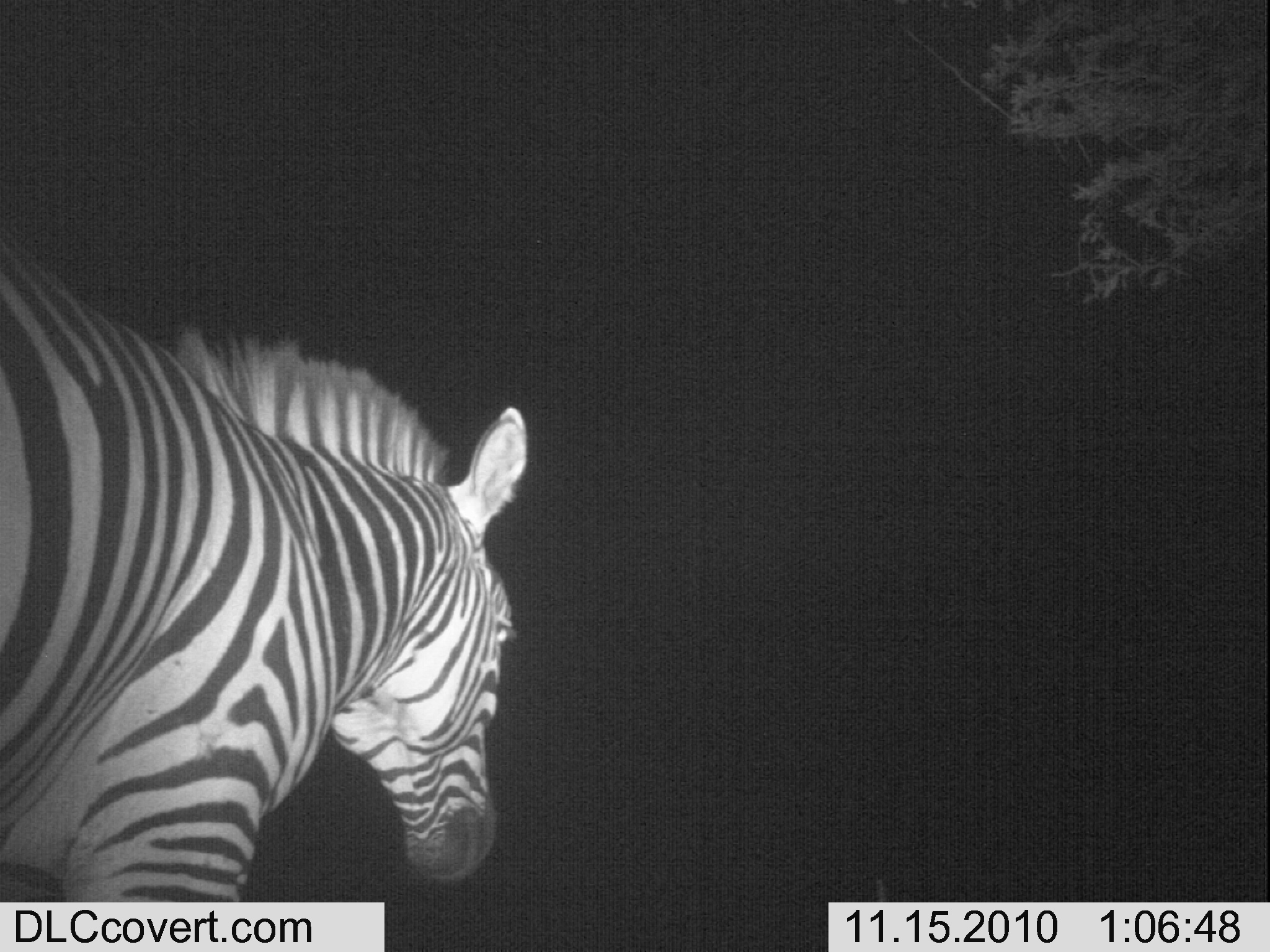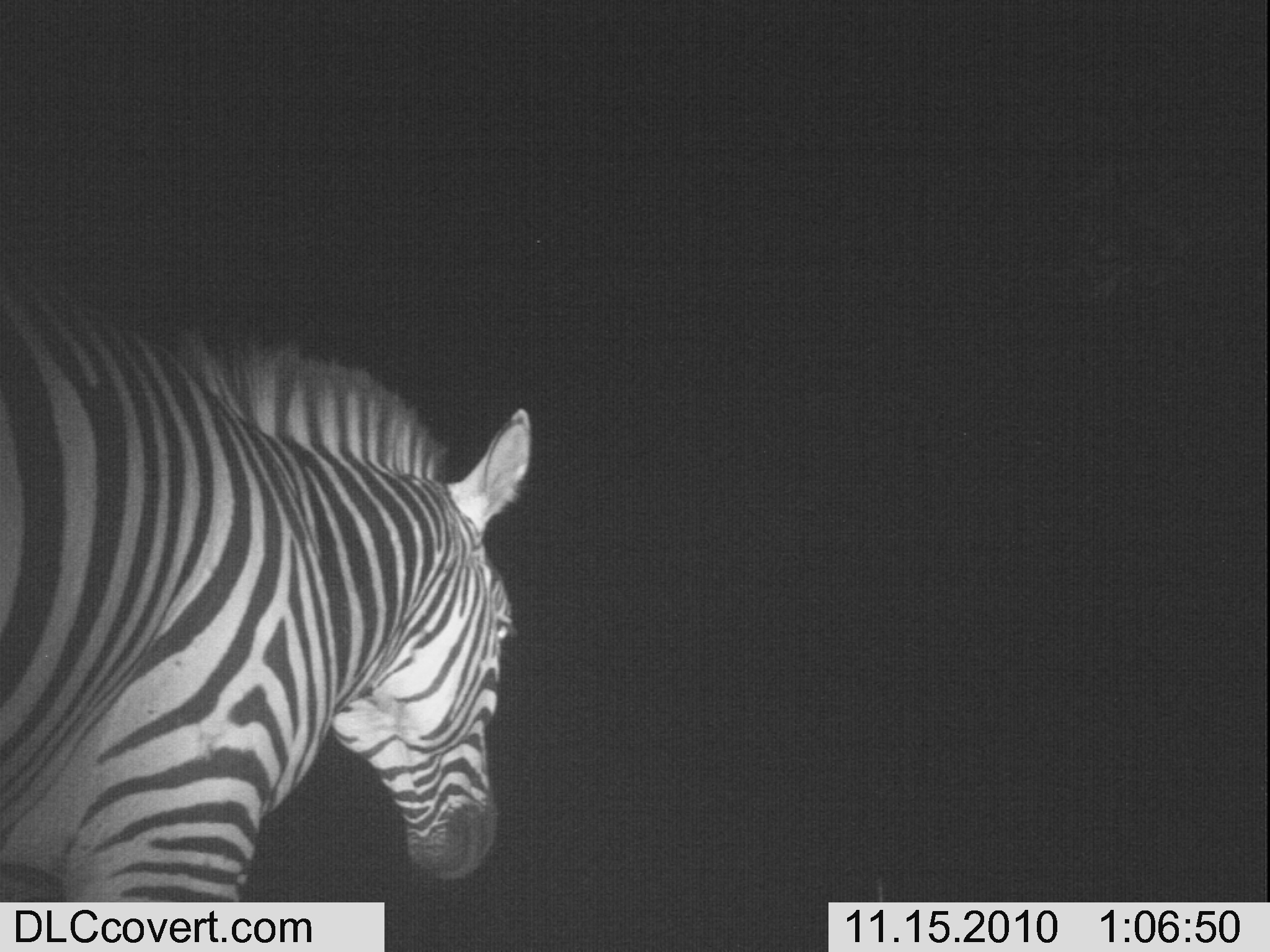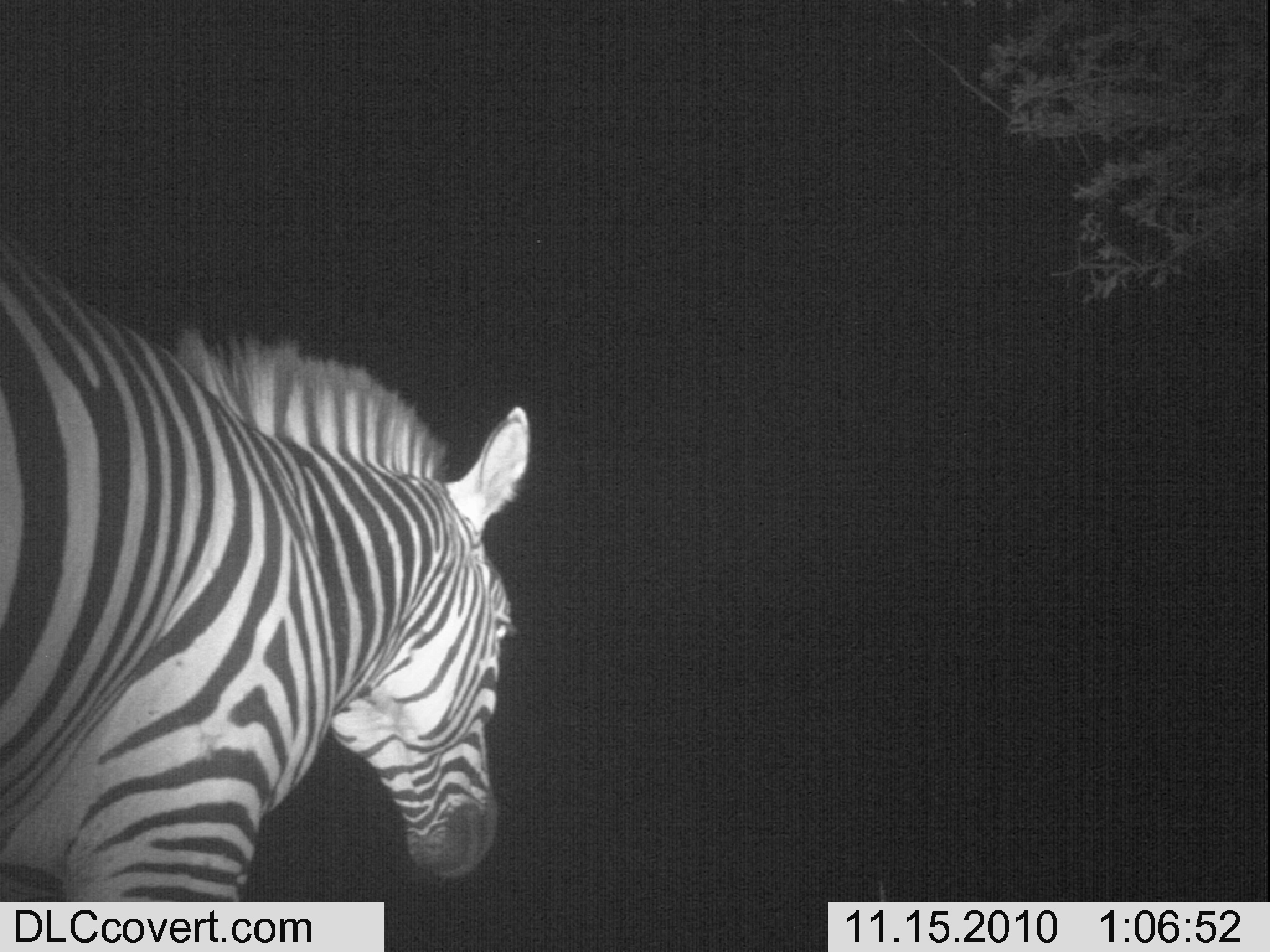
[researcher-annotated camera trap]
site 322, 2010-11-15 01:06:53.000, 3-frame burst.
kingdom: Animalia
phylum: Chordata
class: Mammalia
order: Perissodactyla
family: Equidae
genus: Equus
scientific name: Equus quagga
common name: plains zebra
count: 1